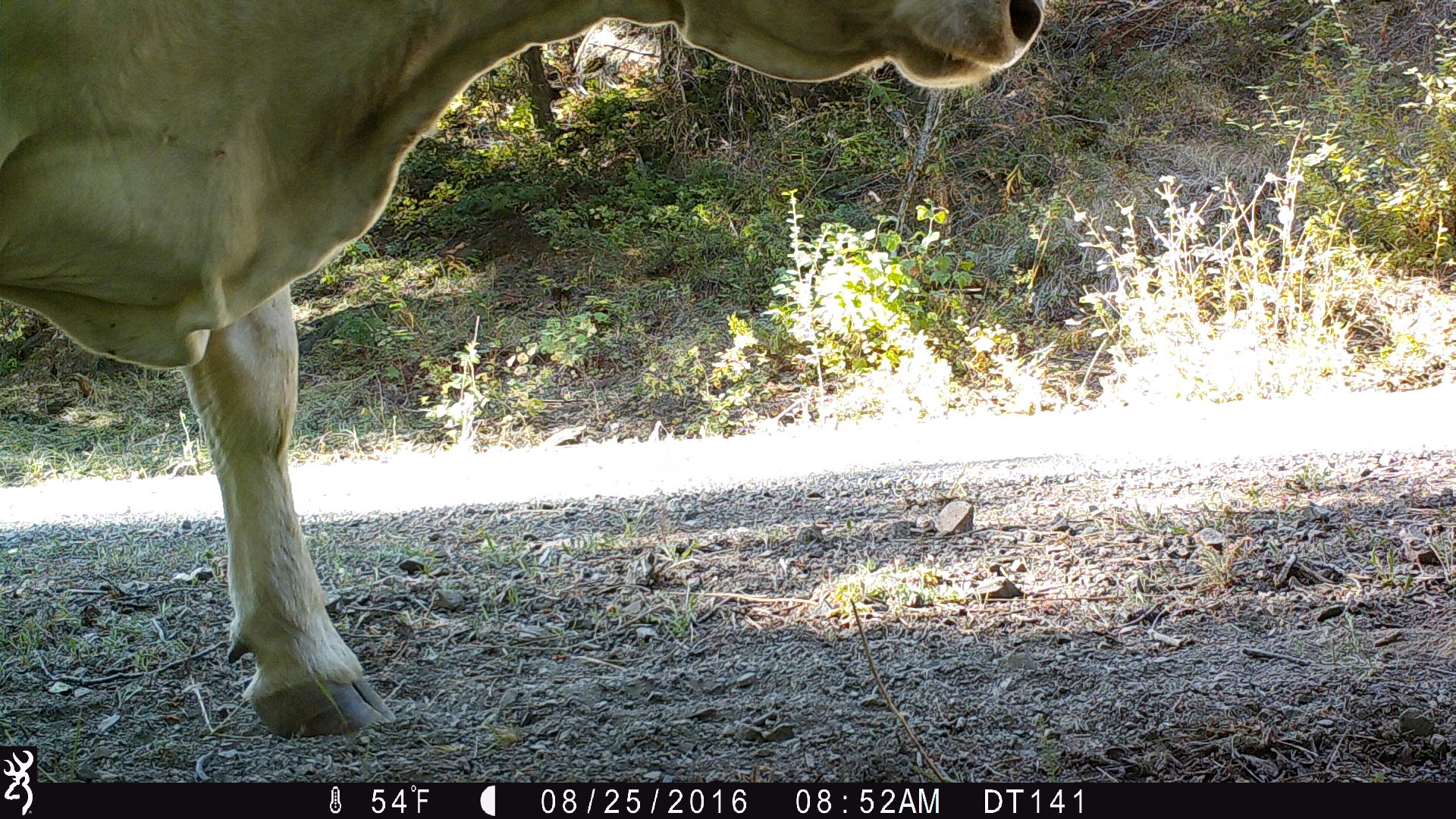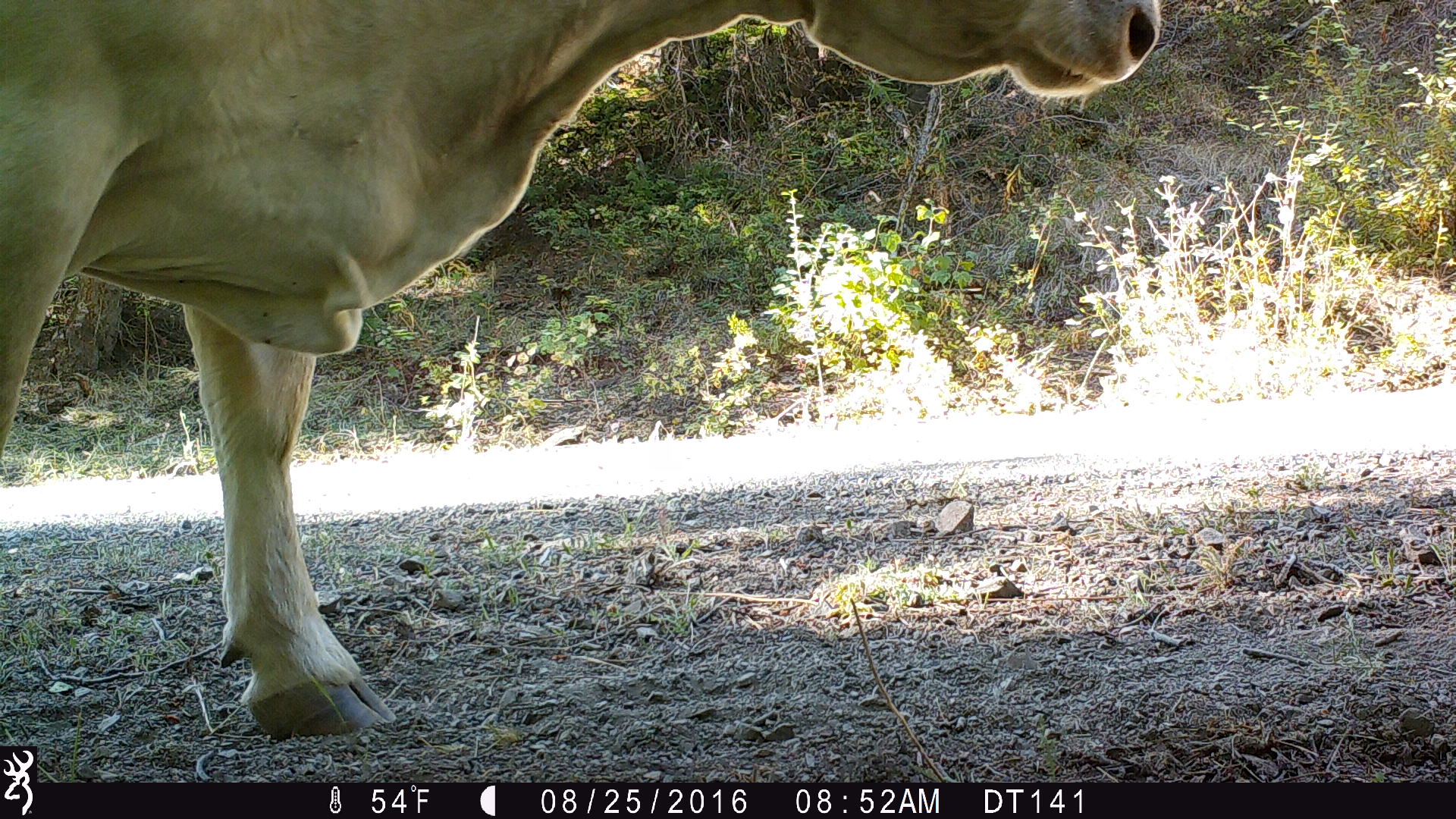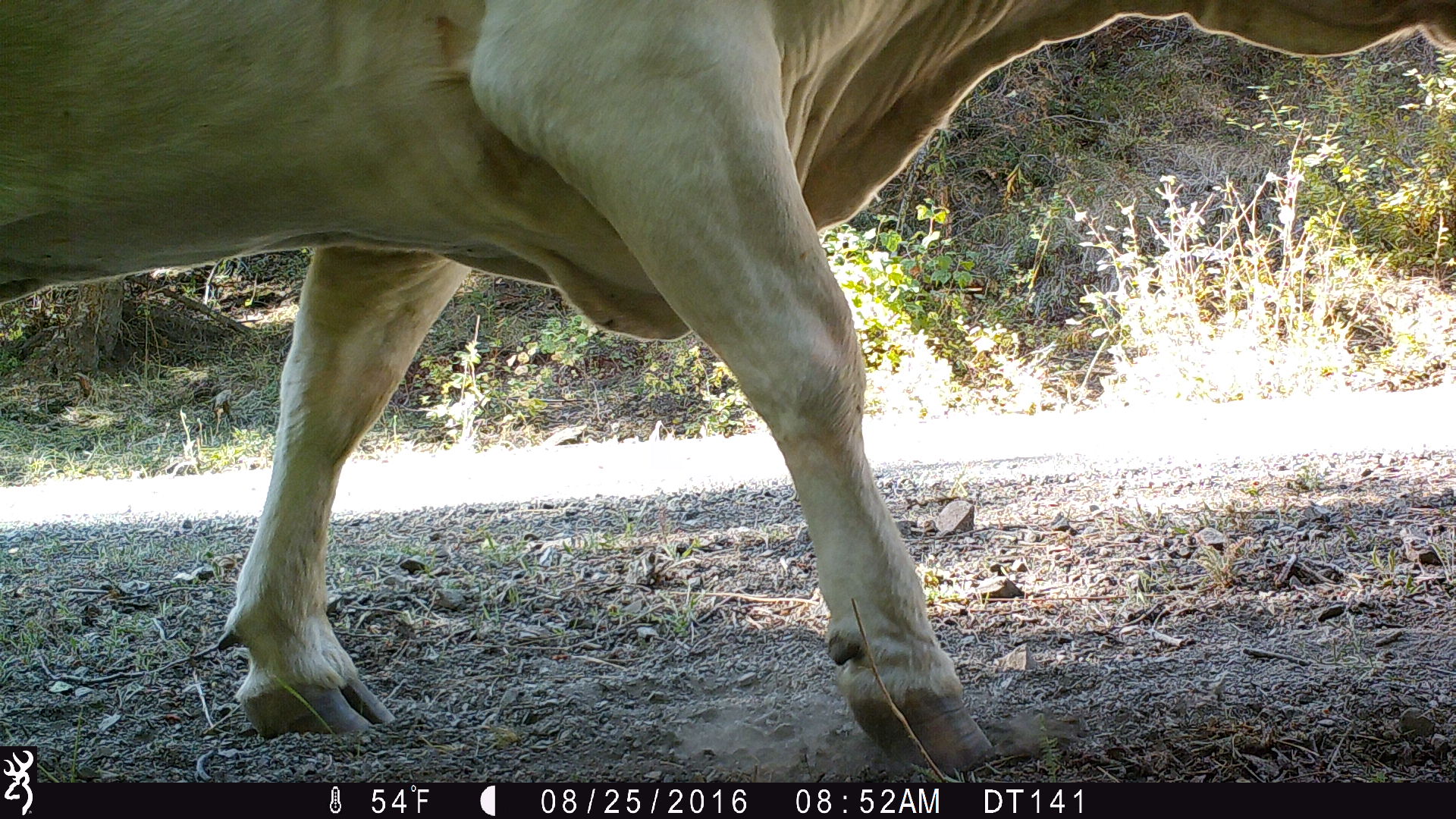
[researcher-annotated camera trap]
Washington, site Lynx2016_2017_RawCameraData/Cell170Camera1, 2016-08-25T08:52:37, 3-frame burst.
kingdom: Animalia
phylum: Chordata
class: Mammalia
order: Artiodactyla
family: Bovidae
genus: Bos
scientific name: Bos taurus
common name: domestic cattle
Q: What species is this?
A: Domestic cattle (Bos taurus).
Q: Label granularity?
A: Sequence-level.